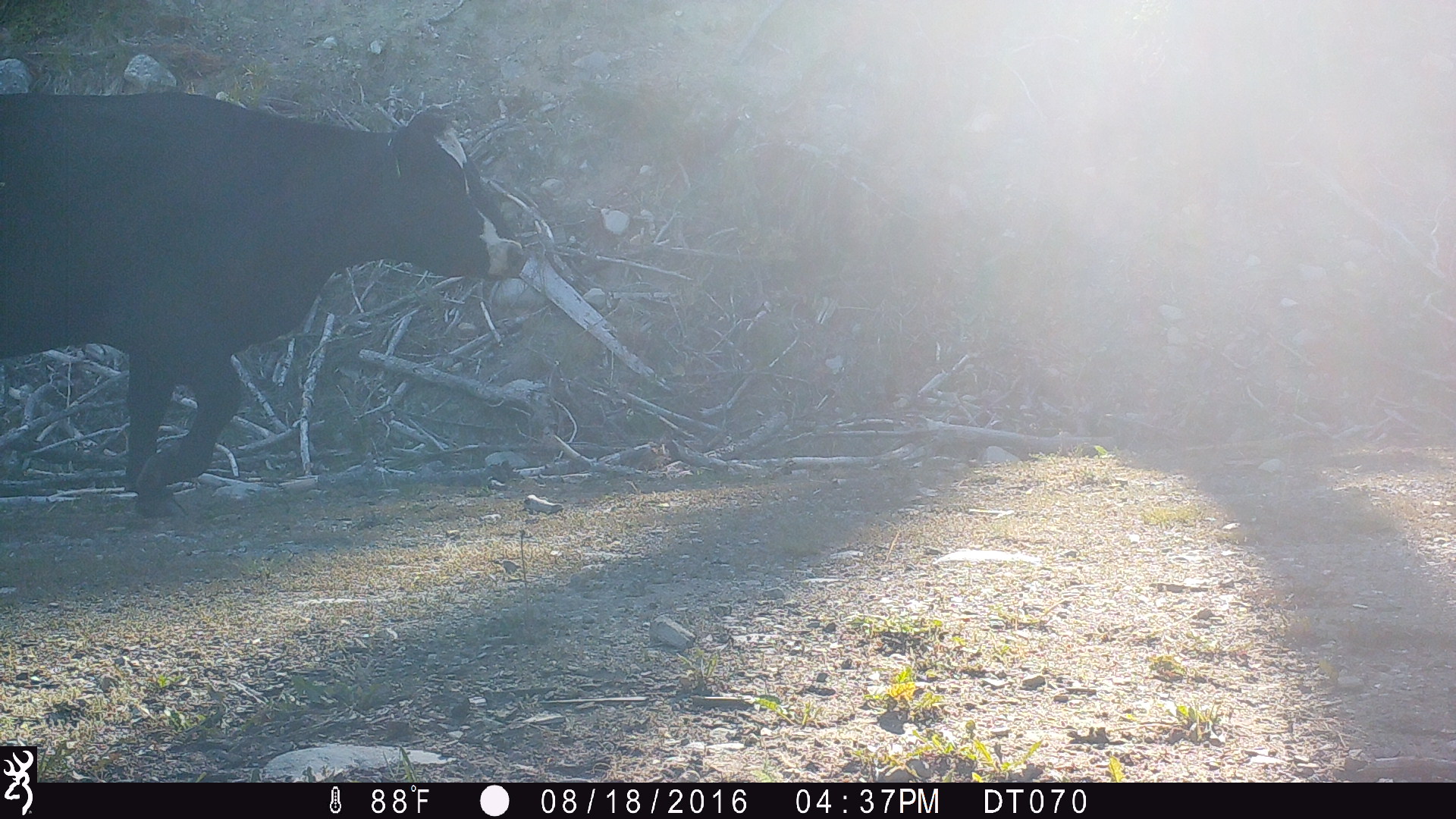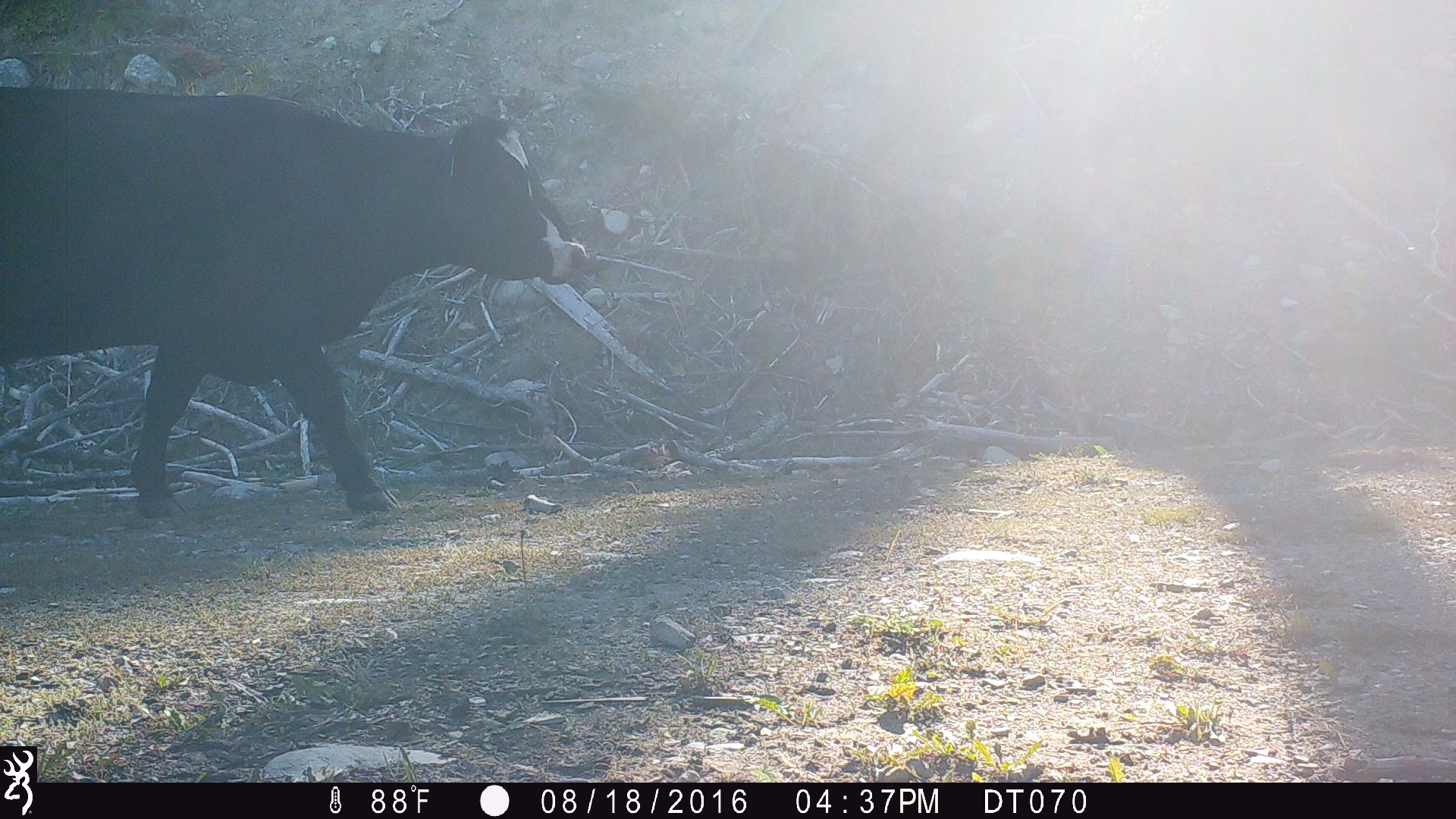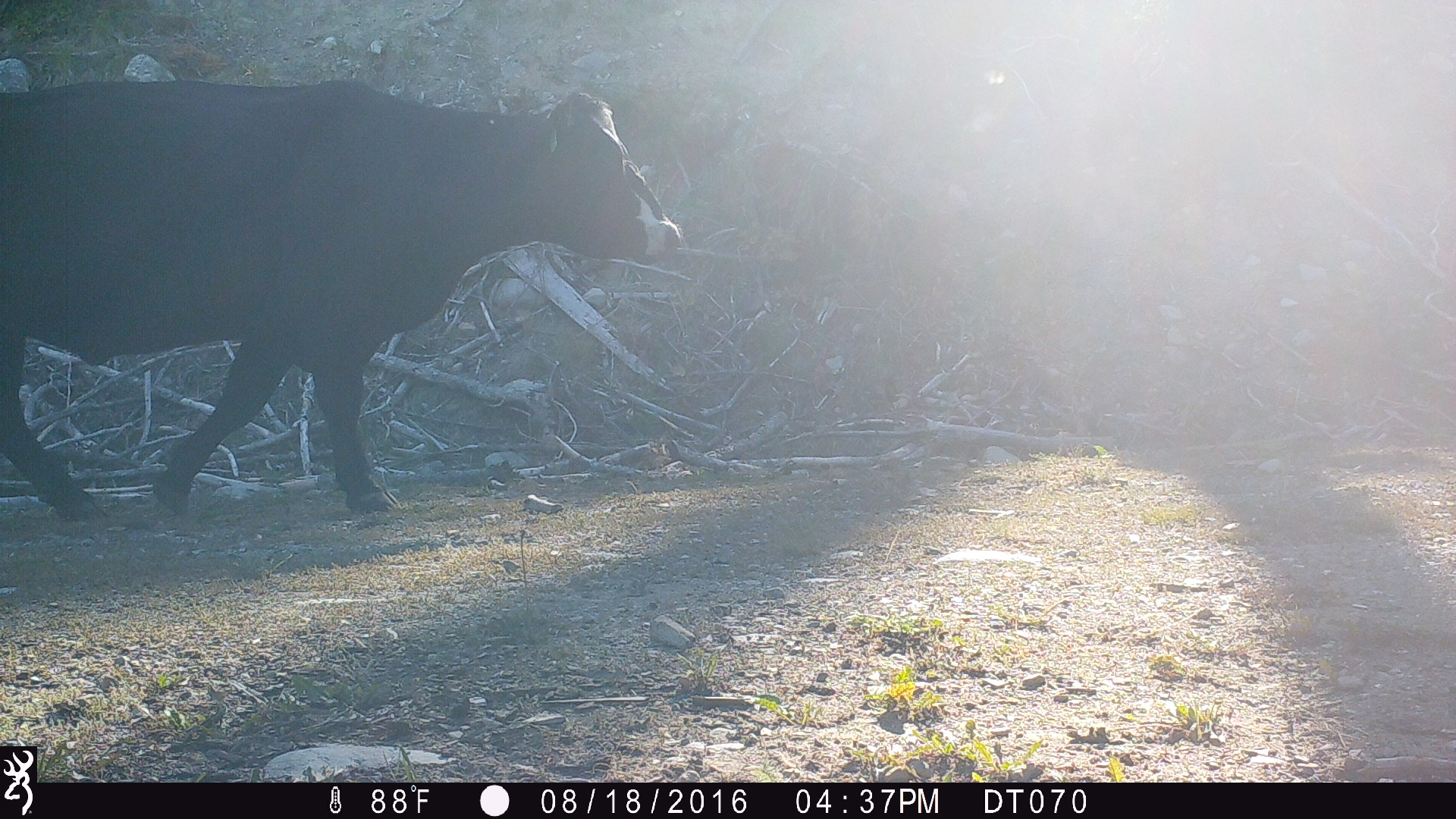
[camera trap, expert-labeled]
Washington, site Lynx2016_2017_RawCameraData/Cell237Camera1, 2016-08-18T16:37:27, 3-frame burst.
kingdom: Animalia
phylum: Chordata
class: Mammalia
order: Artiodactyla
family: Bovidae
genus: Bos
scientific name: Bos taurus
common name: domestic cattle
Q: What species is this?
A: Domestic cattle (Bos taurus).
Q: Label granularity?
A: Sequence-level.